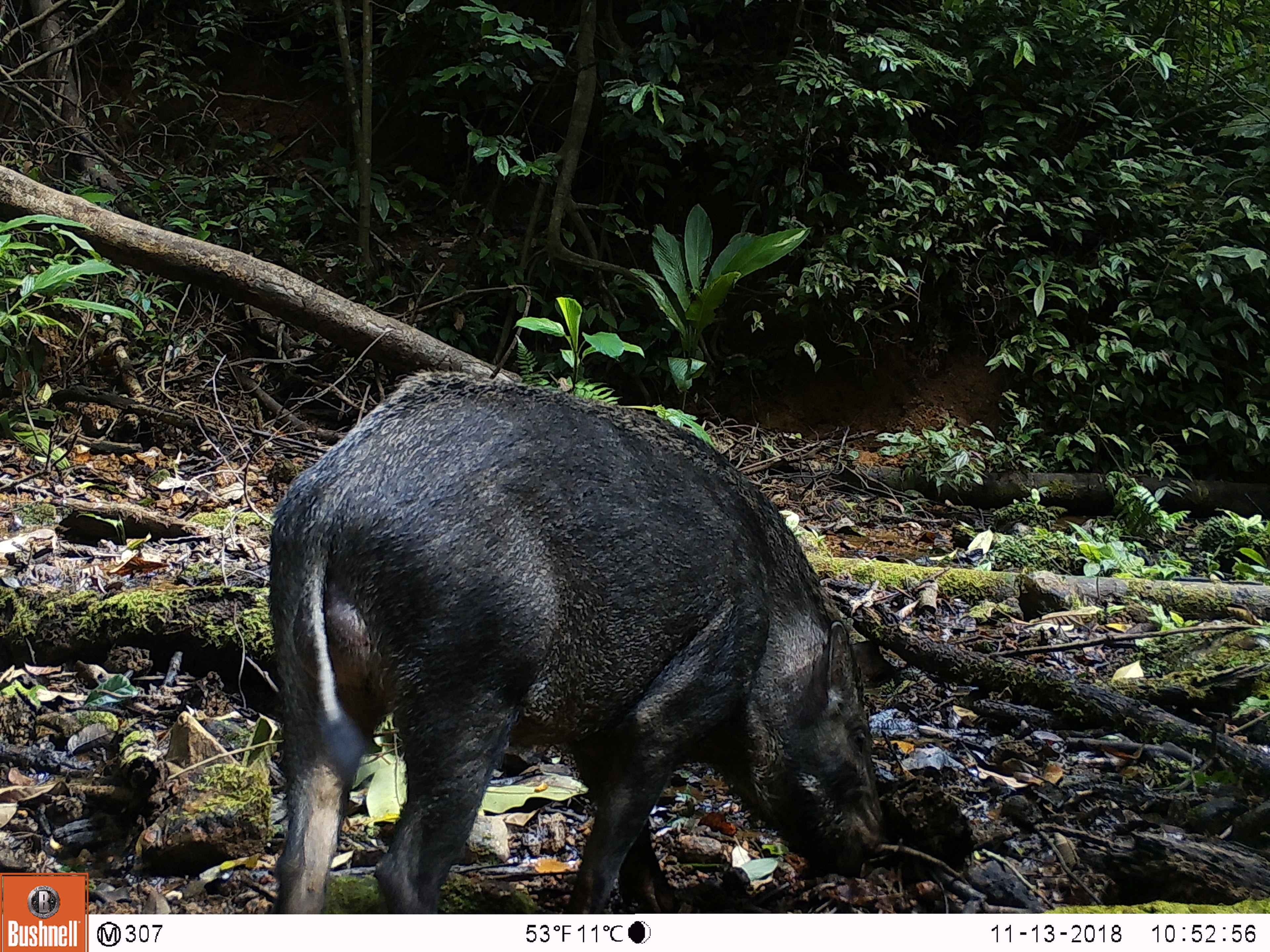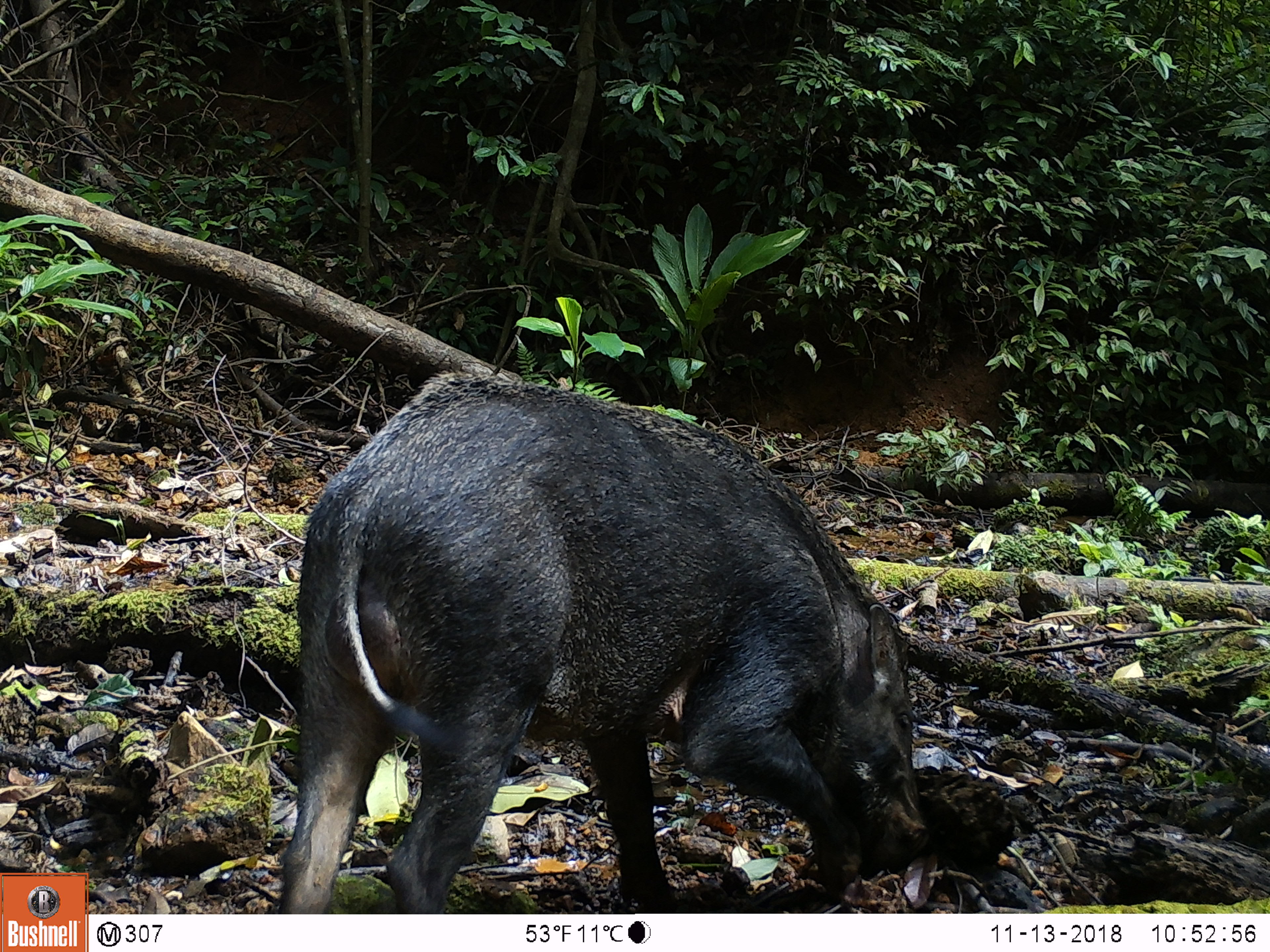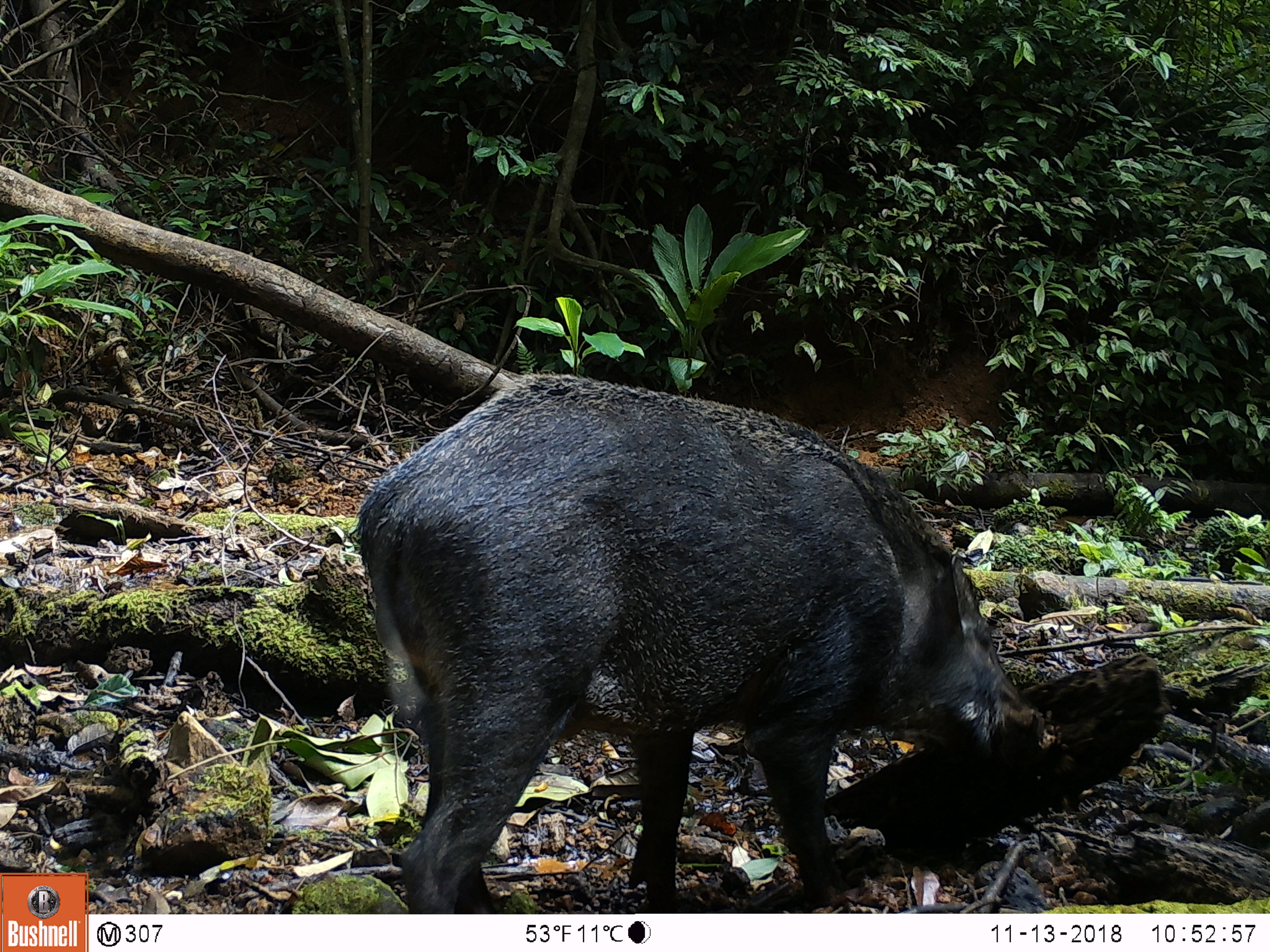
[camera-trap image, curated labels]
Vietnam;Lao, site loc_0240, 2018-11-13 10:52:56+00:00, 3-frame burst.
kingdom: Animalia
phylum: Chordata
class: Mammalia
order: Artiodactyla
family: Suidae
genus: Sus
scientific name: Sus scrofa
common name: eurasian wild pig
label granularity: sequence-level